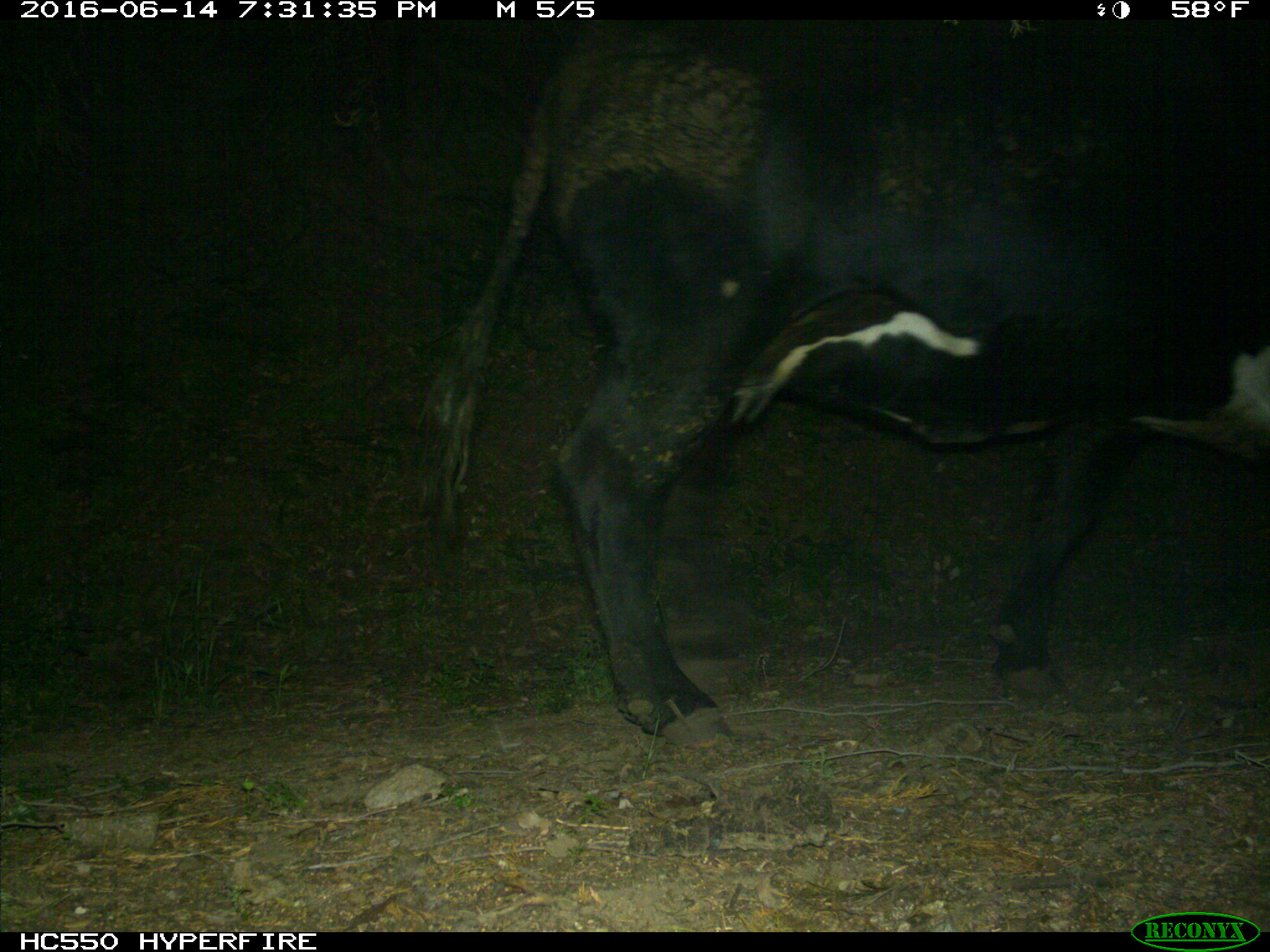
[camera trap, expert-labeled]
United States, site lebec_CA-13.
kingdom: Animalia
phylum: Chordata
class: Mammalia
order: Artiodactyla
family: Bovidae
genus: Bos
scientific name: Bos taurus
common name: domestic cow